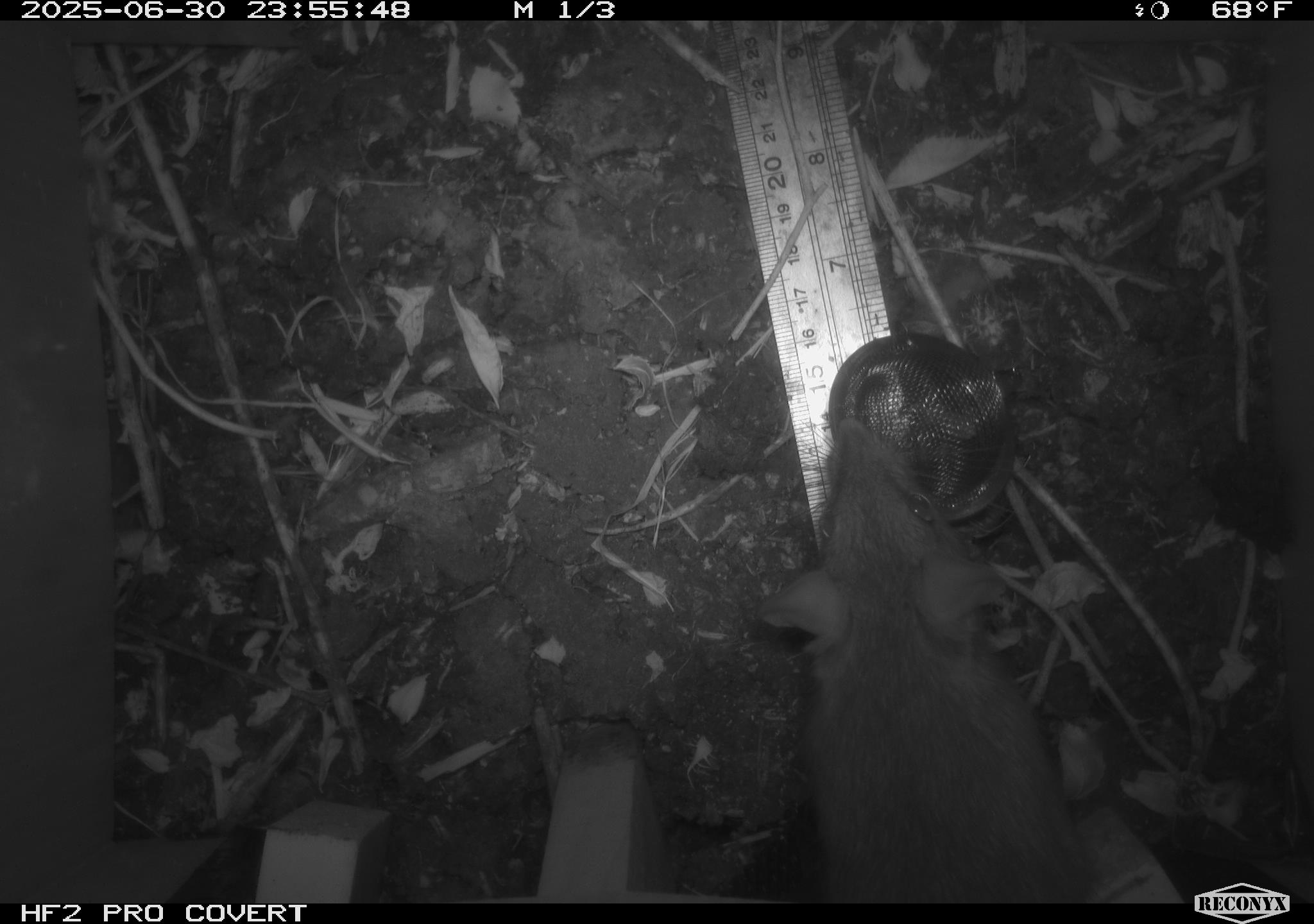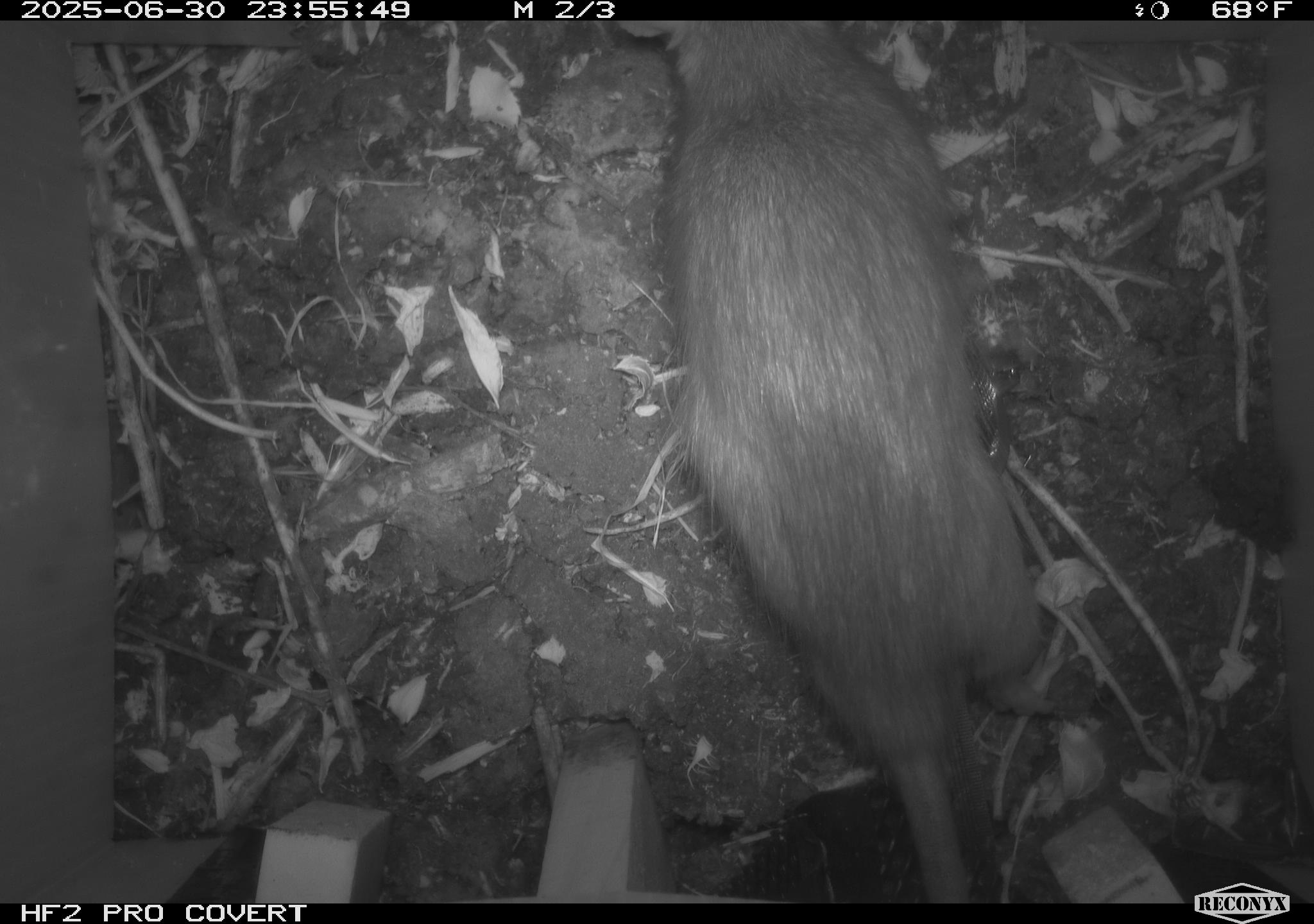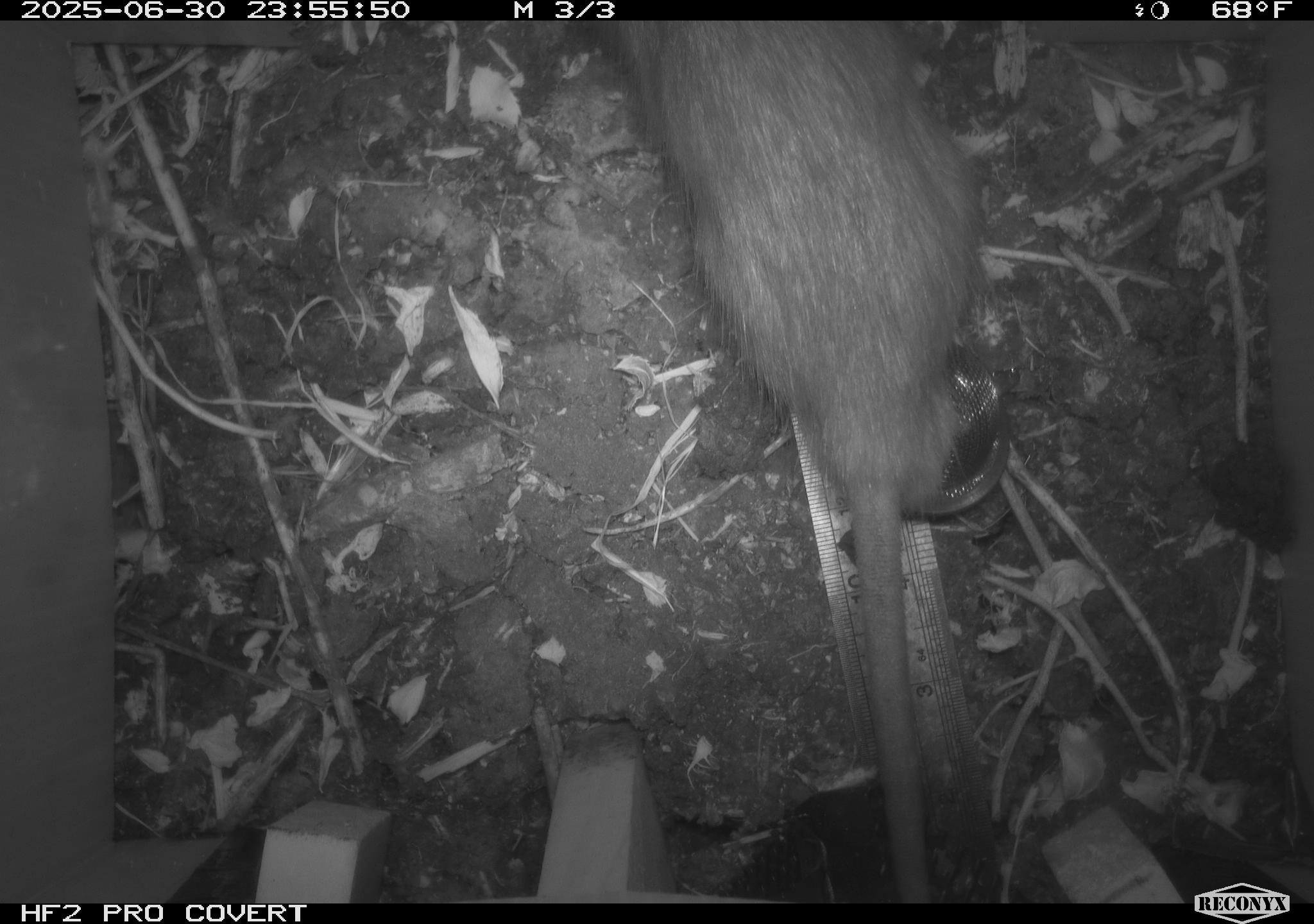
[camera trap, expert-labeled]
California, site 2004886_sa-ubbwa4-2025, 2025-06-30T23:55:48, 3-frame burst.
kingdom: Animalia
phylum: Chordata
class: Mammalia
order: Rodentia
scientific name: Rodentia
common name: rodent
Rodent (Rodentia).